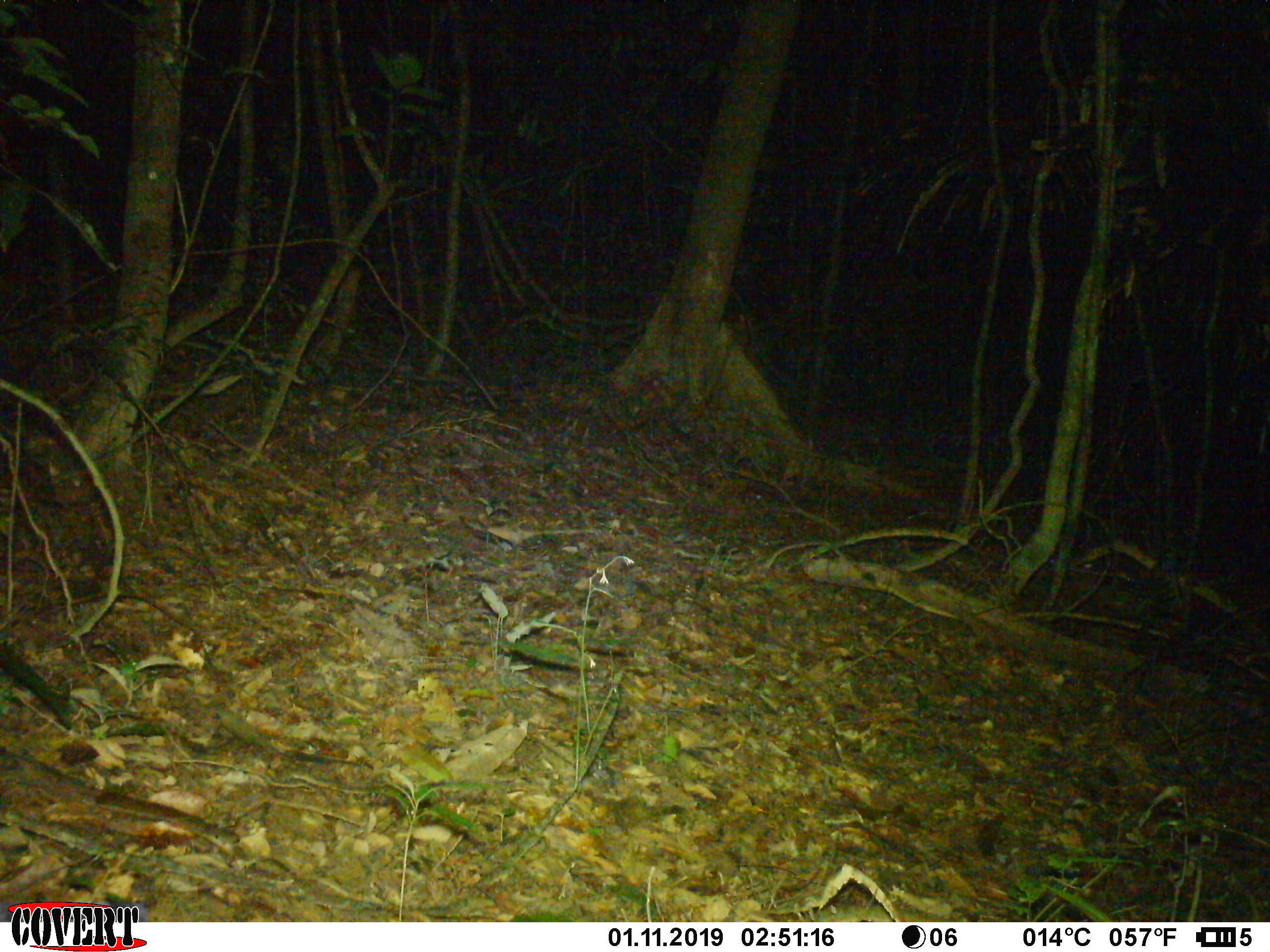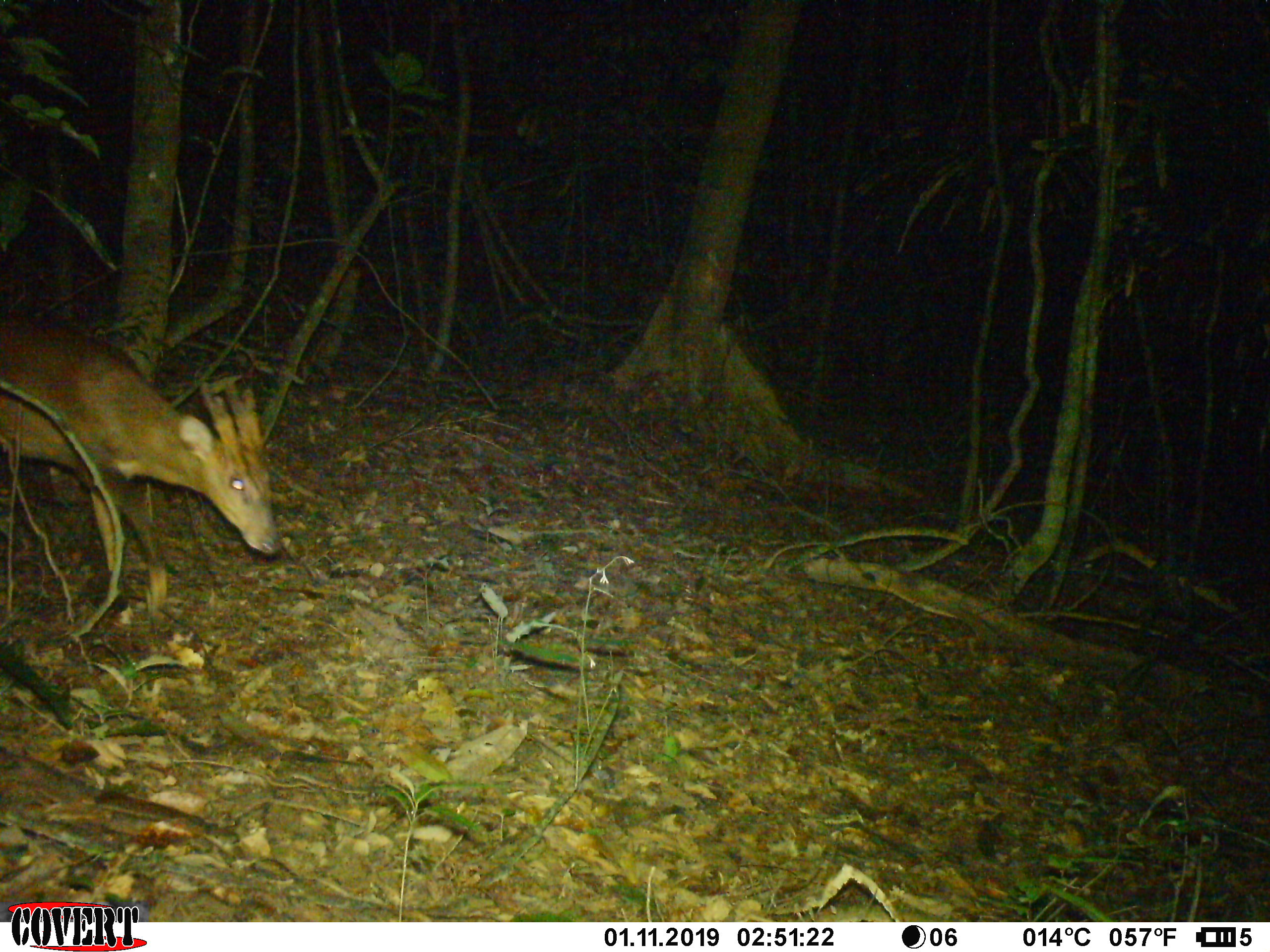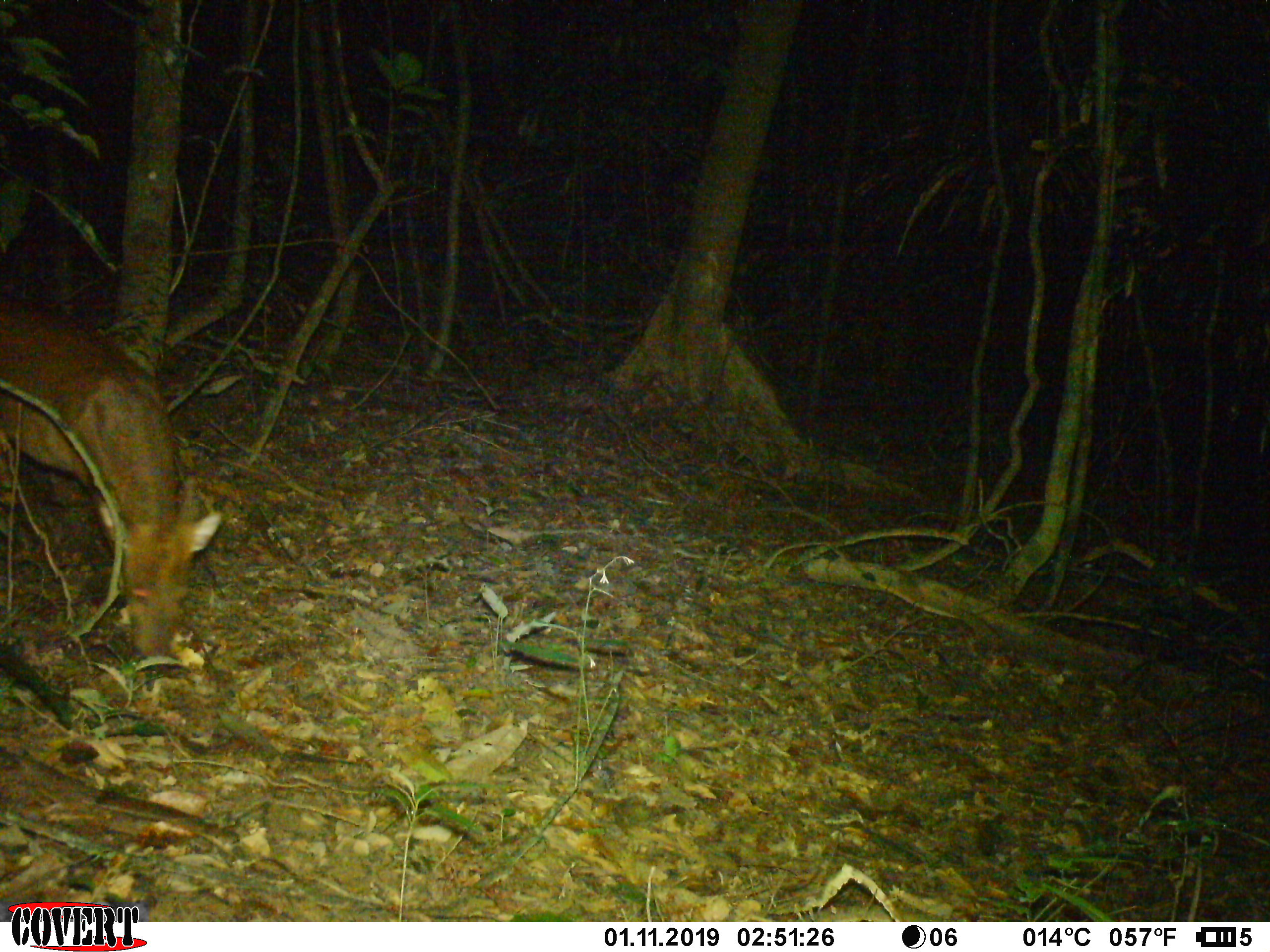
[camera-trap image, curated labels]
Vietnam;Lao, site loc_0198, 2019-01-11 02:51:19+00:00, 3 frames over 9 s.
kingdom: Animalia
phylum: Chordata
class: Mammalia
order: Artiodactyla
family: Cervidae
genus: Muntiacus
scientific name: Muntiacus vuquangensis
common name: large-antlered muntjac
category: large antlered muntjac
Large antlered muntjac (large-antlered muntjac) (Muntiacus vuquangensis). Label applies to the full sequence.